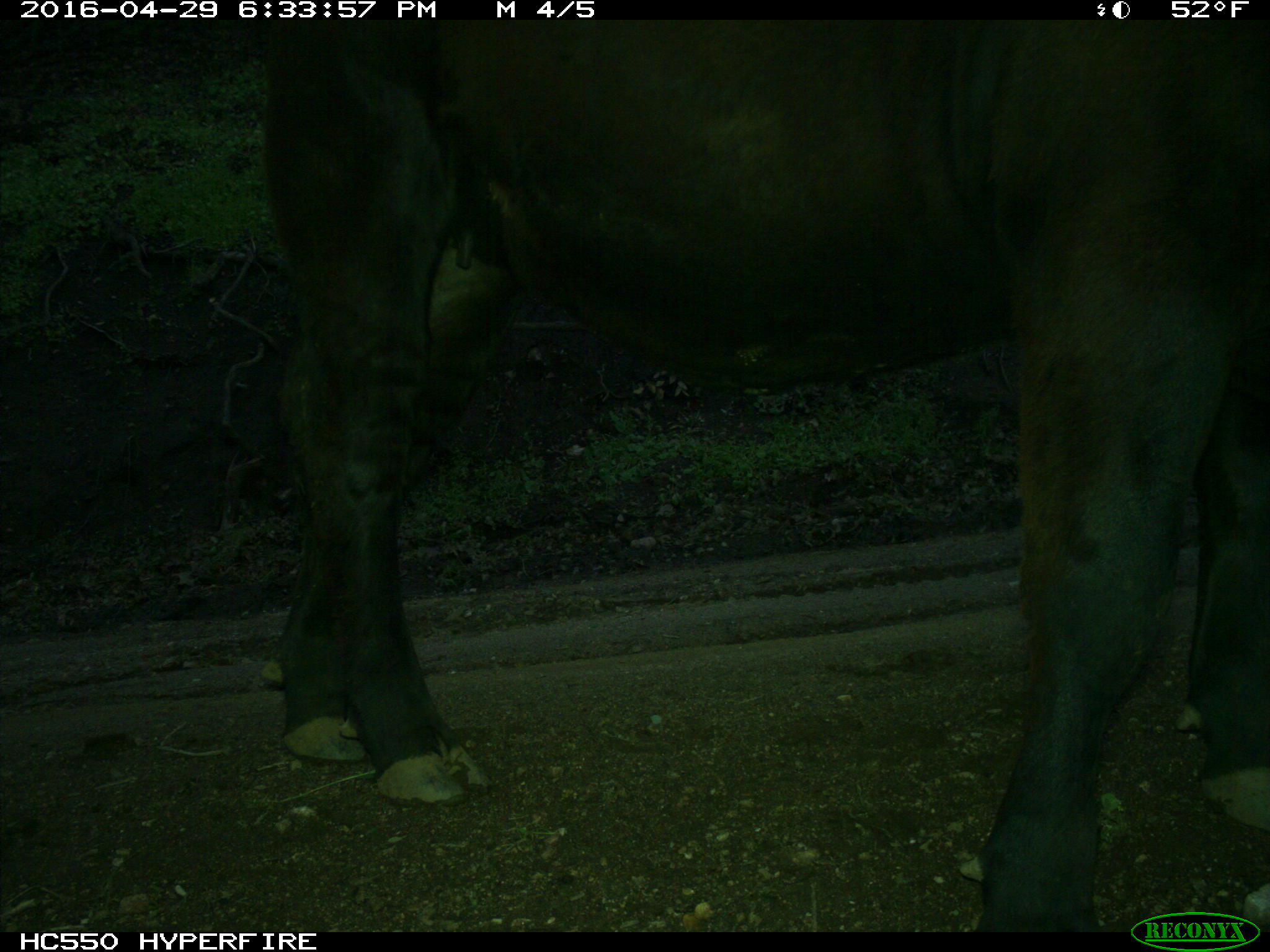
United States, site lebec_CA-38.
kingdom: Animalia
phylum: Chordata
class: Mammalia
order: Artiodactyla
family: Bovidae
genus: Bos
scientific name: Bos taurus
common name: domestic cow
Bos taurus (domestic cow).